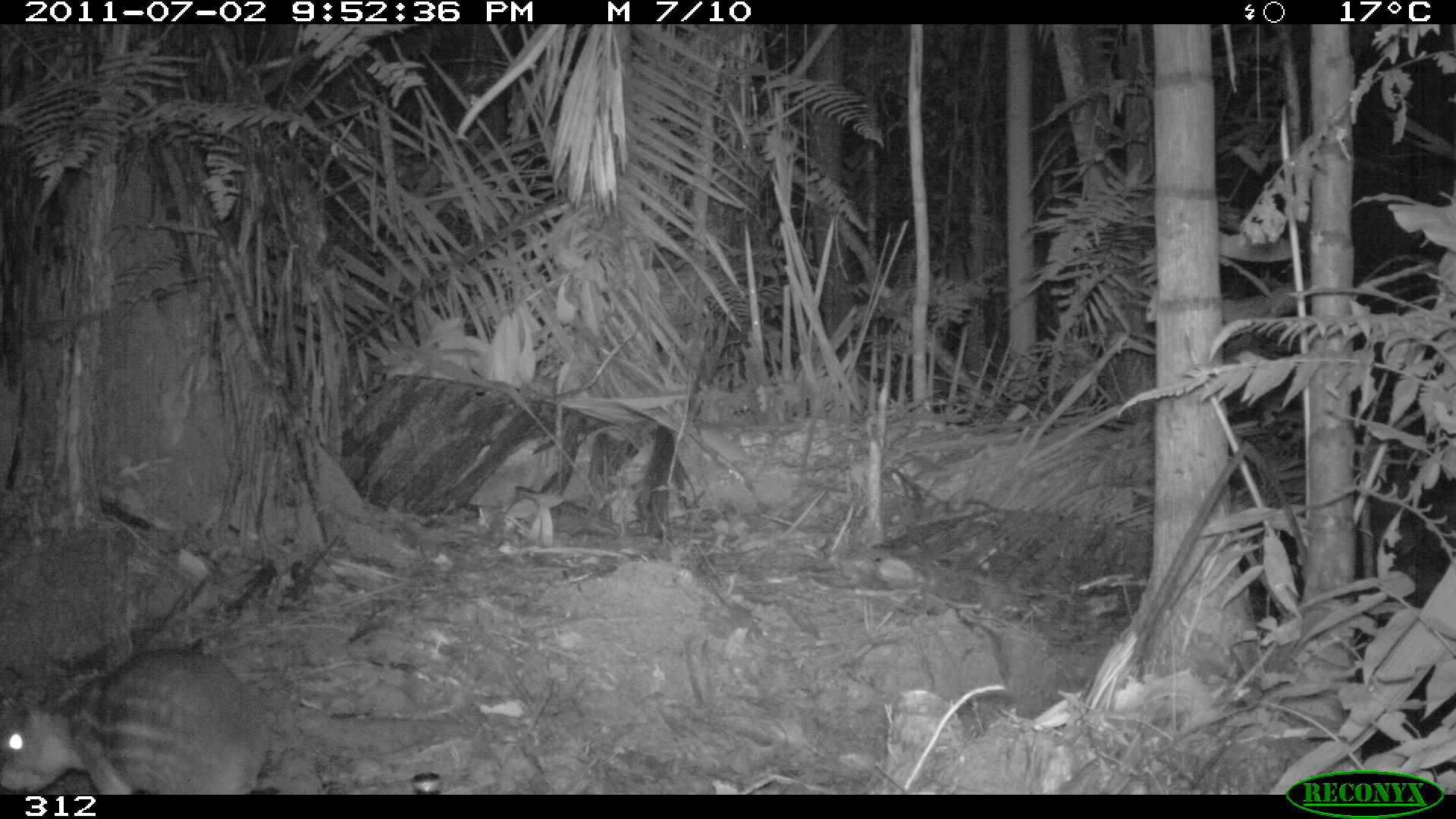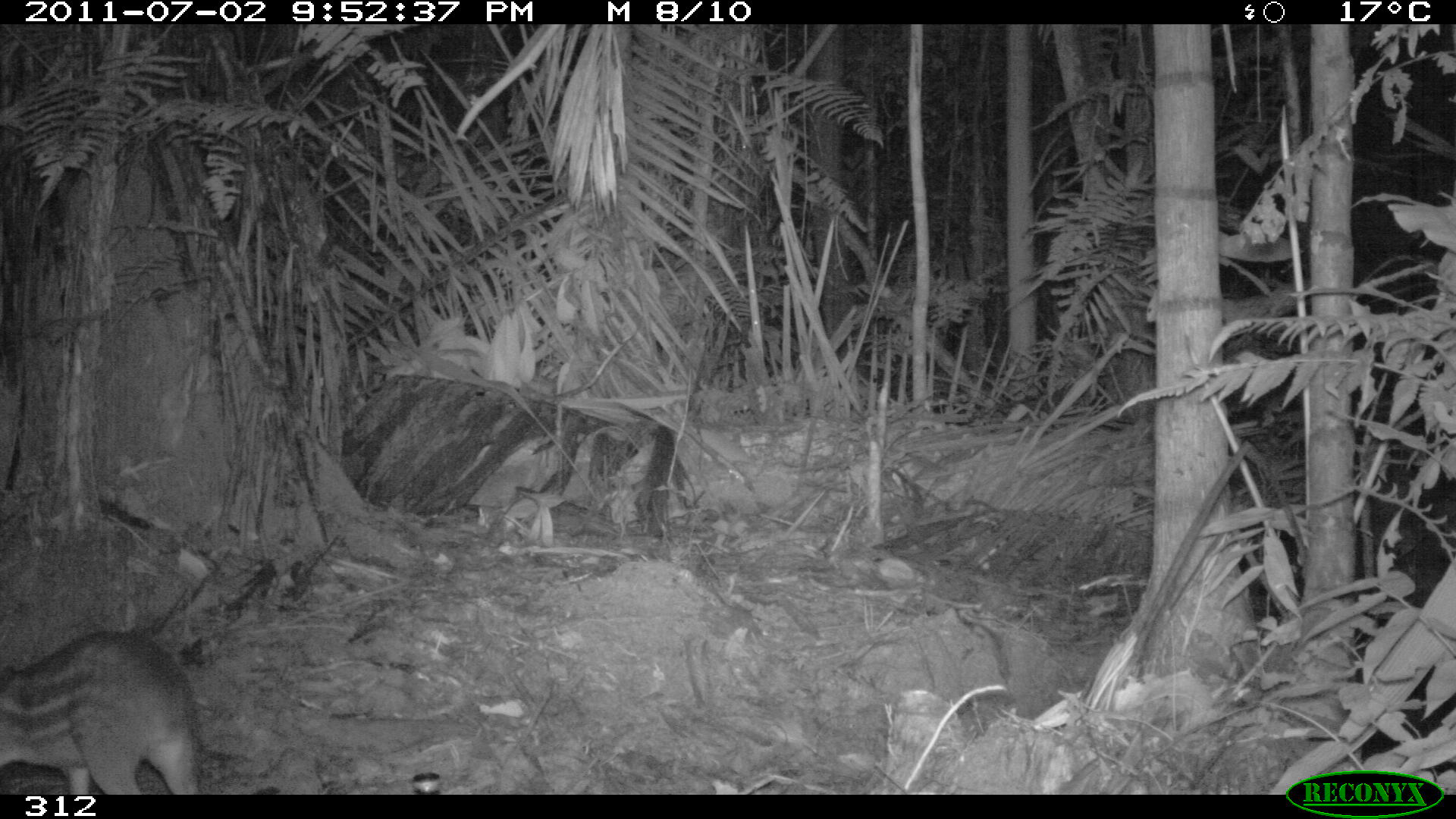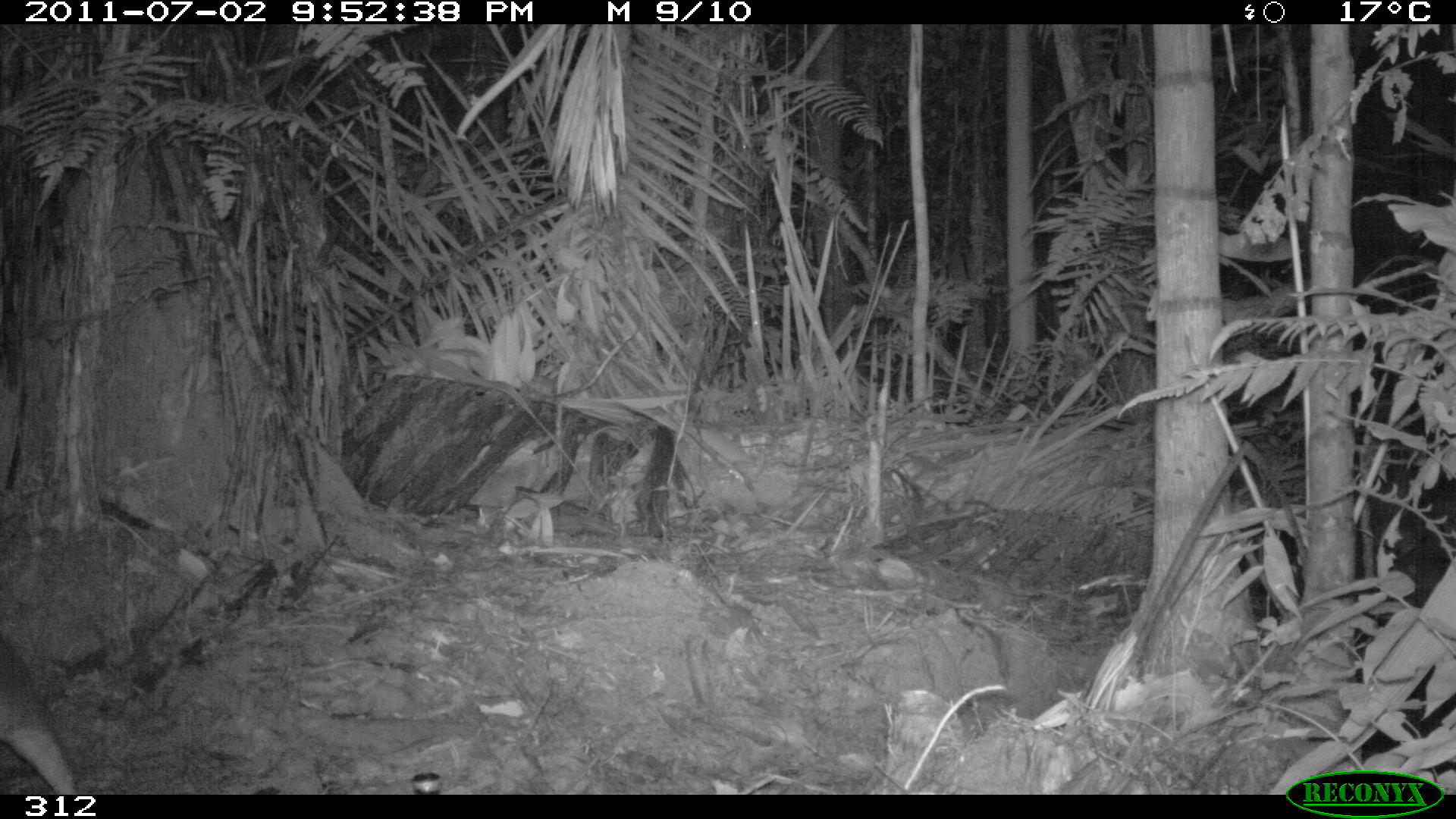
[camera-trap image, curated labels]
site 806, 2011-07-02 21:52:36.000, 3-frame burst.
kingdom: Animalia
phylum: Chordata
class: Mammalia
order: Rodentia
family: Cuniculidae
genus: Cuniculus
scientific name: Cuniculus paca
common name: spotted paca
Cuniculus paca (spotted paca).